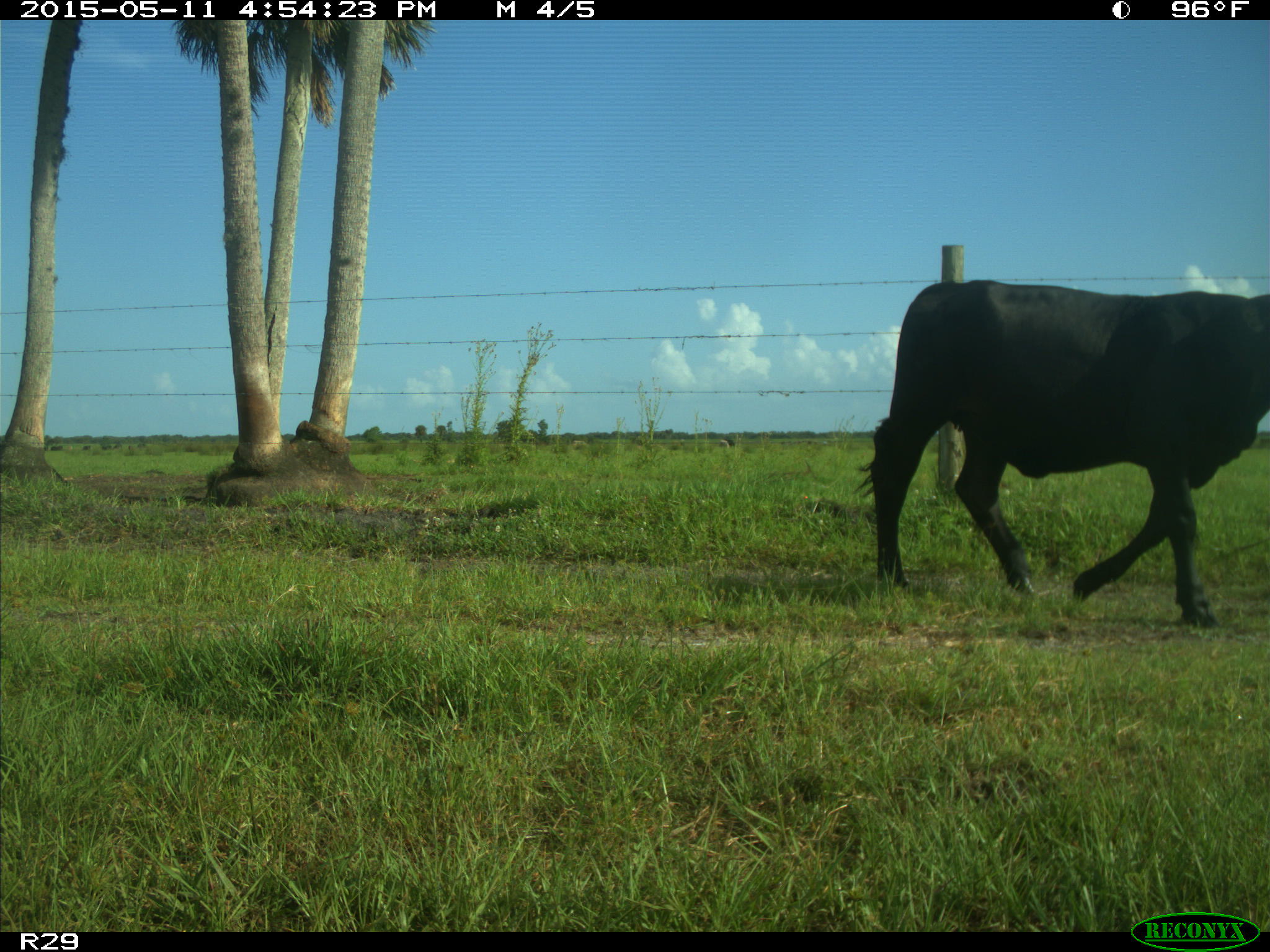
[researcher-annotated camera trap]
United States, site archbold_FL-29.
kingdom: Animalia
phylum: Chordata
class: Mammalia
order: Artiodactyla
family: Bovidae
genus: Bos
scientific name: Bos taurus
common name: domestic cow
Bos taurus (domestic cow).